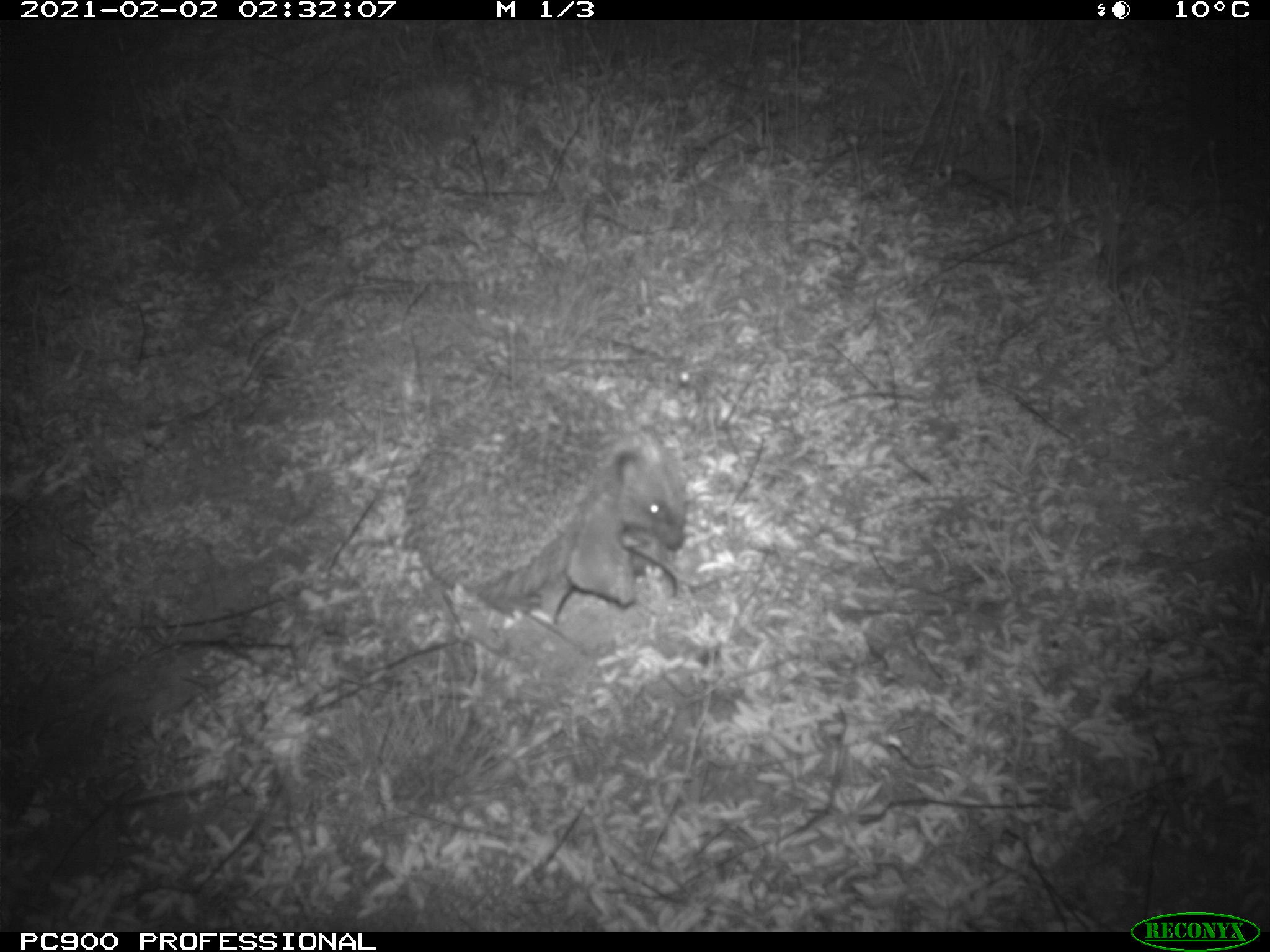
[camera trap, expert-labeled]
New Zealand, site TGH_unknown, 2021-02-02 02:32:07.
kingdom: Animalia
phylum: Chordata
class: Mammalia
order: Eulipotyphla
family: Erinaceidae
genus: Erinaceus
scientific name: Erinaceus europaeus europaeus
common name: european hedgehog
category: hedgehog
Hedgehog (european hedgehog) (Erinaceus europaeus europaeus).